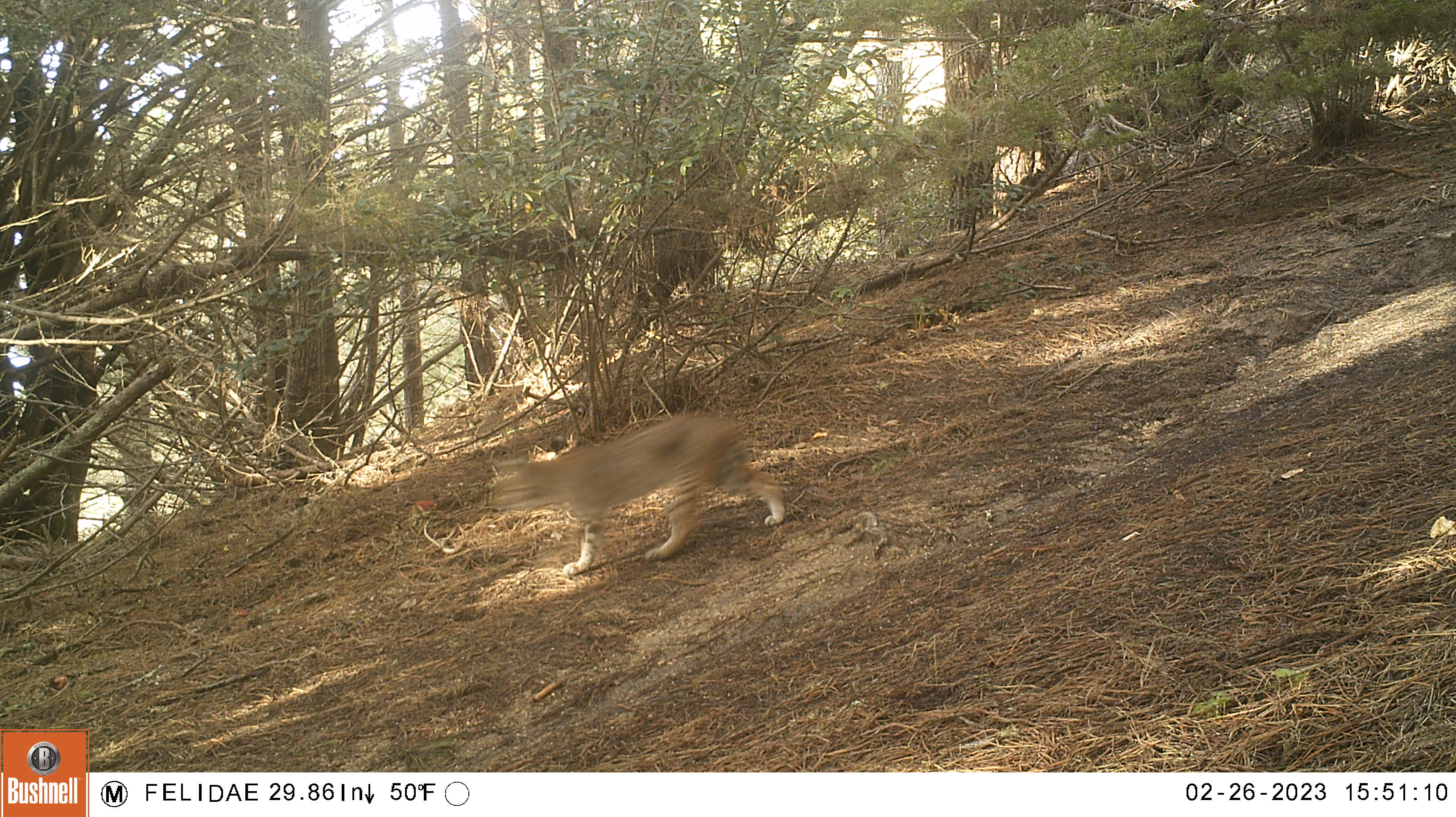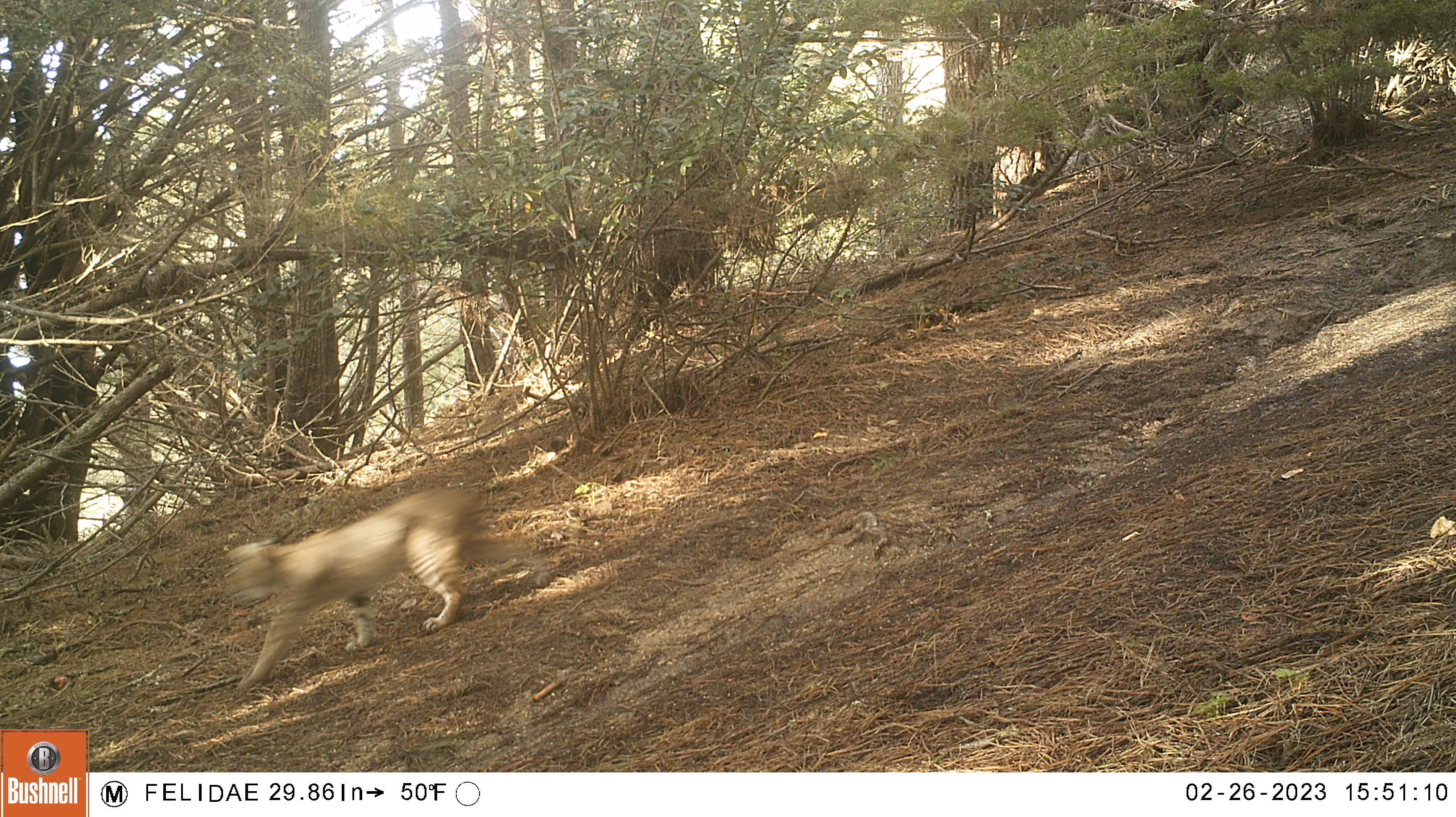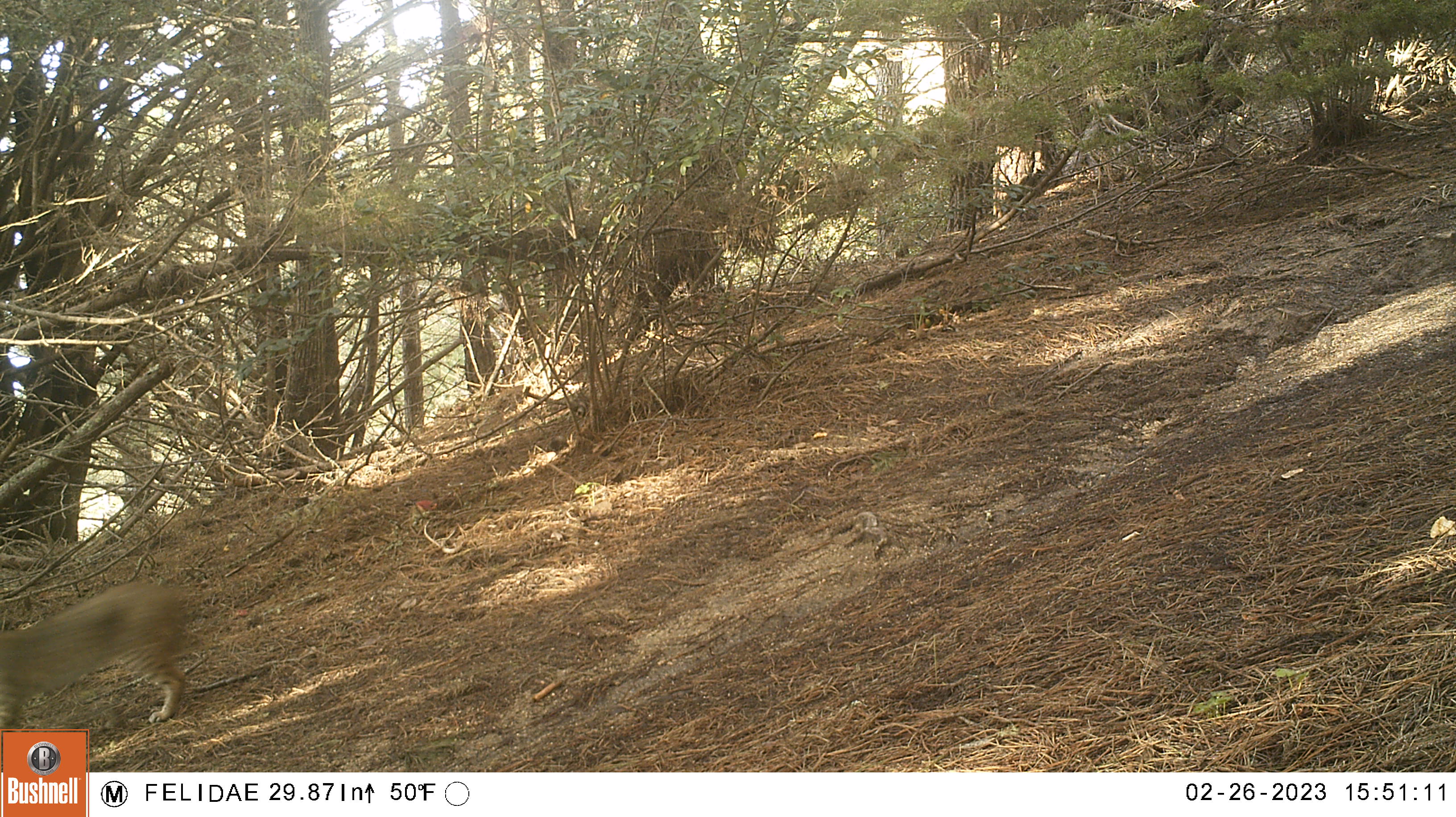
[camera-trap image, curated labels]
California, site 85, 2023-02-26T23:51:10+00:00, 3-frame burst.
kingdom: Animalia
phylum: Chordata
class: Mammalia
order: Carnivora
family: Felidae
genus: Lynx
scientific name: Lynx rufus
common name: bobcat